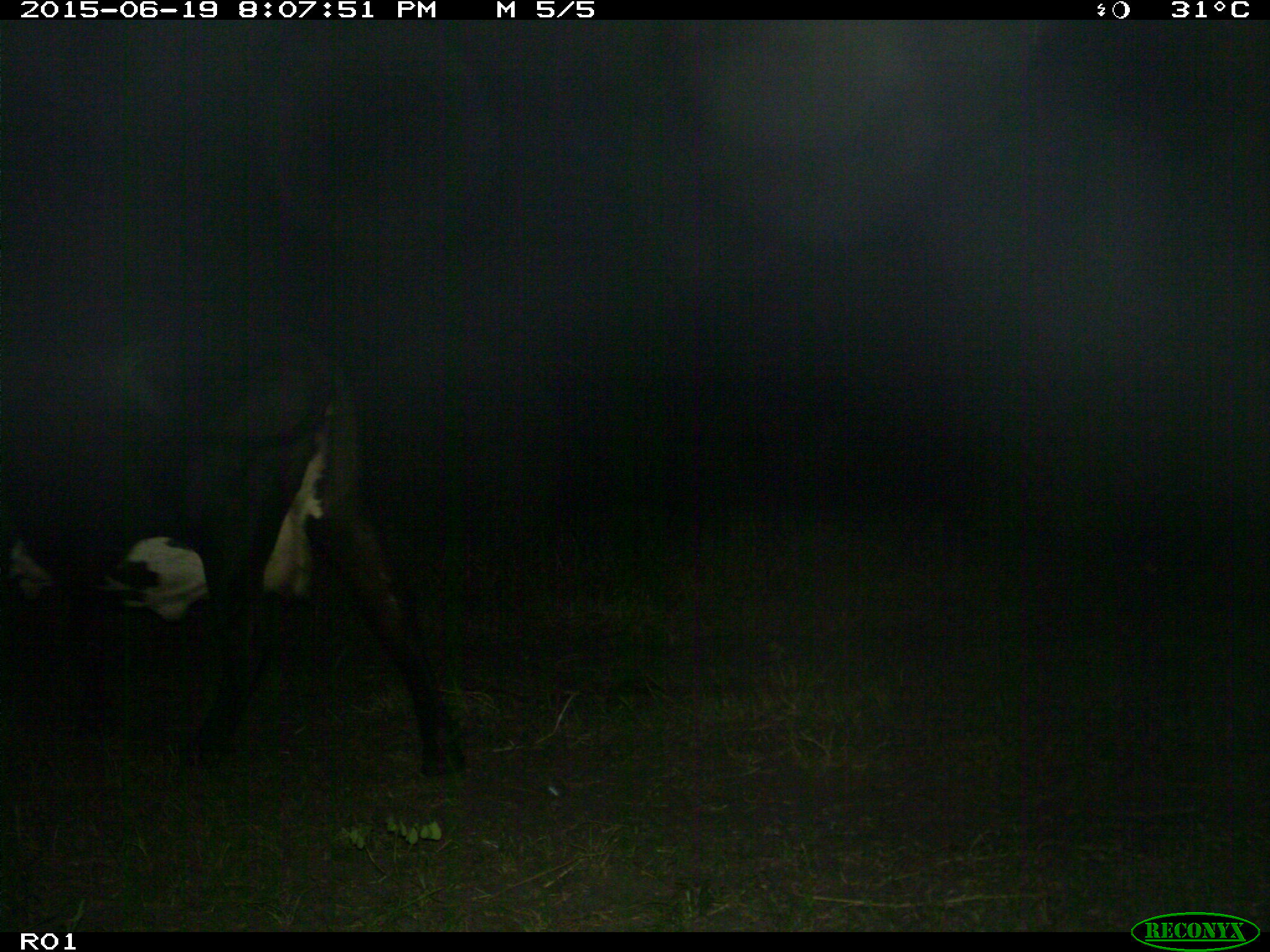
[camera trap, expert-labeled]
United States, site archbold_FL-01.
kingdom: Animalia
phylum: Chordata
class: Mammalia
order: Artiodactyla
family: Bovidae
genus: Bos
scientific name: Bos taurus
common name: domestic cow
Bos taurus (domestic cow).